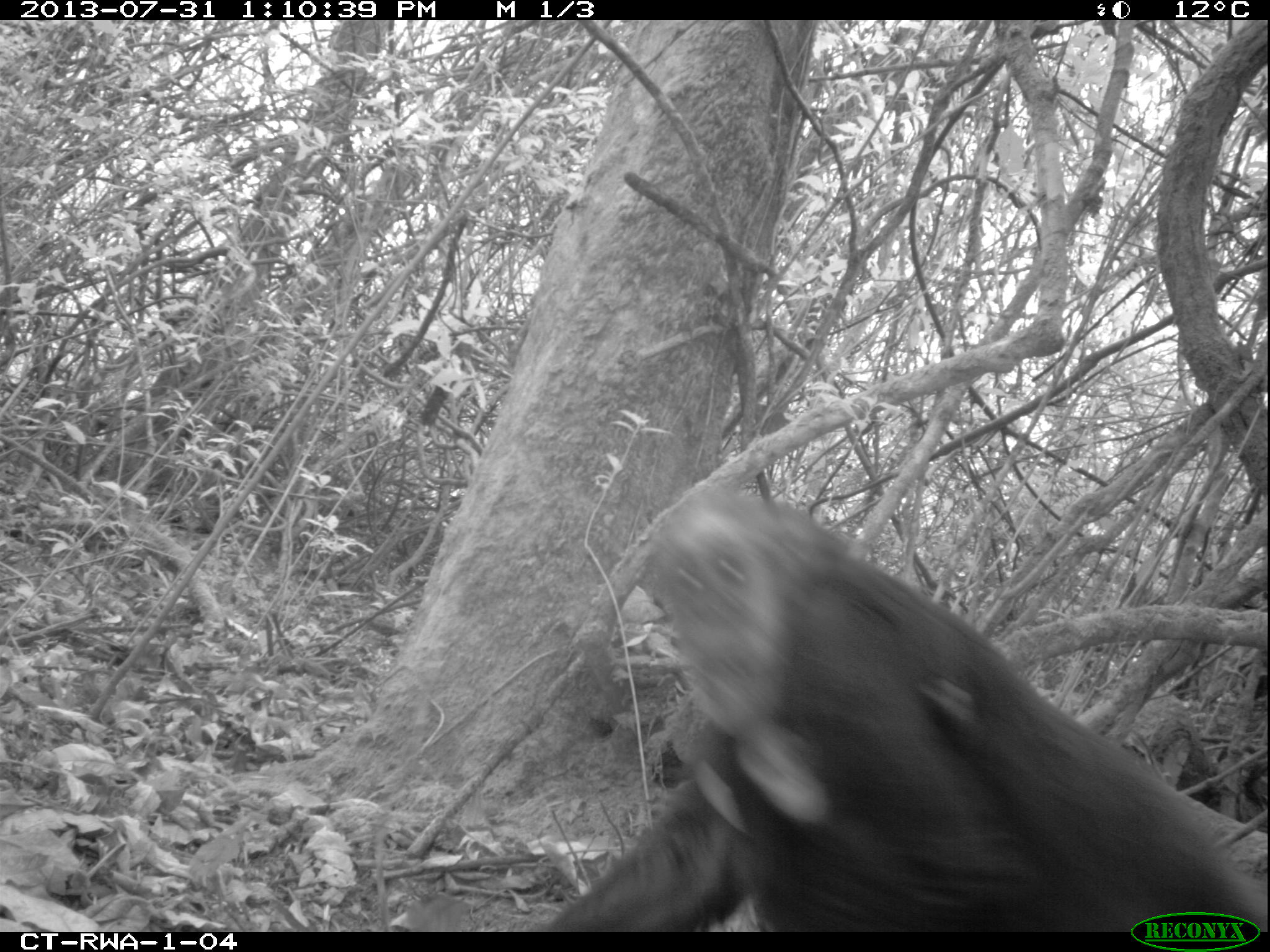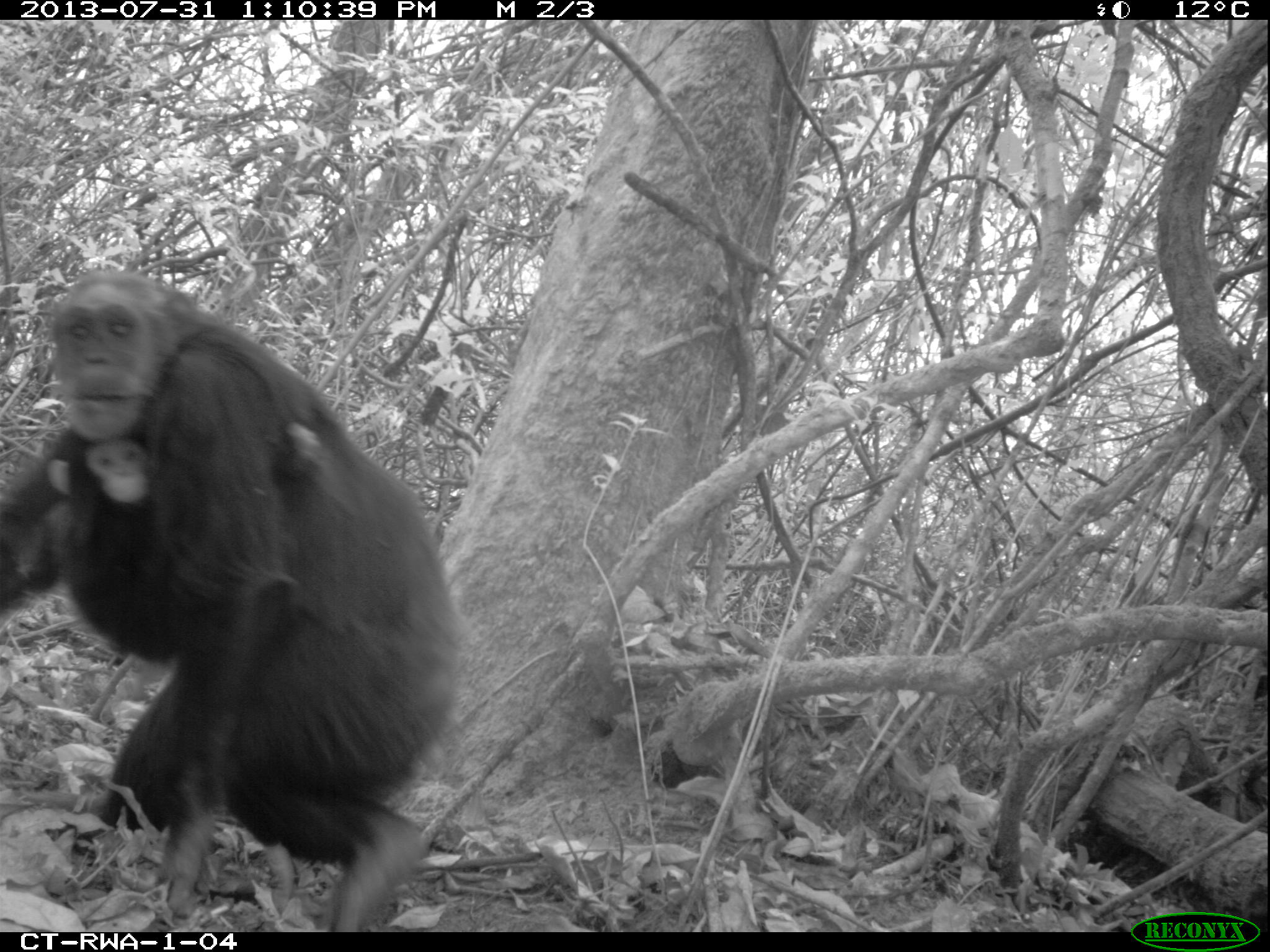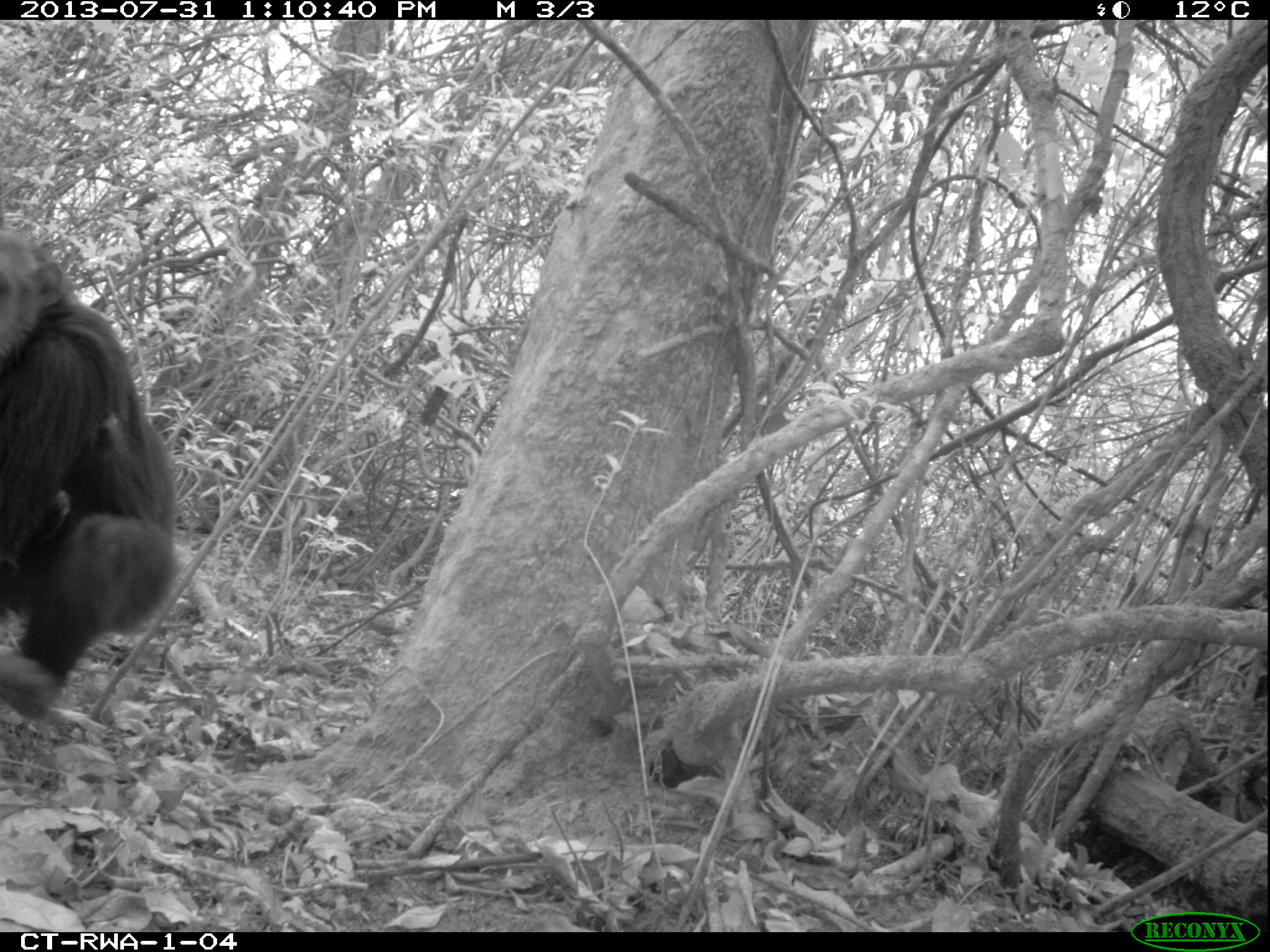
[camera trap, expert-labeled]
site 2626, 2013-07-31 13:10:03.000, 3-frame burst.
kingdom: Animalia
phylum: Chordata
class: Mammalia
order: Primates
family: Hominidae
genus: Pan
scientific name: Pan troglodytes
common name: chimpanzee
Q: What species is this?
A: Pan troglodytes (chimpanzee).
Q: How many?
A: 2.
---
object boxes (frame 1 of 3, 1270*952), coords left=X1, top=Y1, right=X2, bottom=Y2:
pan troglodytes: left=524, top=490, right=1266, bottom=931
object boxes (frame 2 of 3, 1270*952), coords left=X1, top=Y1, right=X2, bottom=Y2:
pan troglodytes: left=0, top=269, right=466, bottom=928